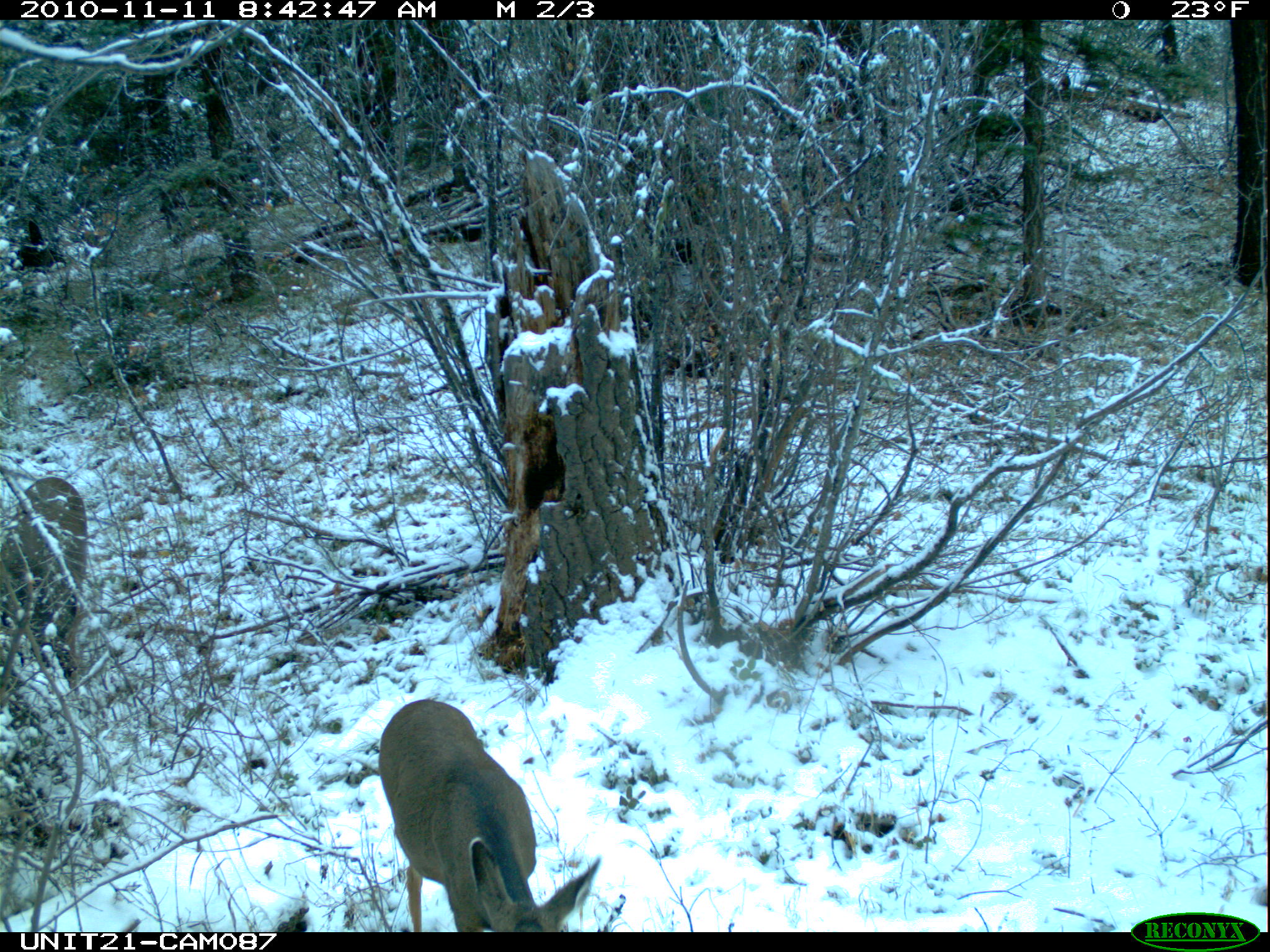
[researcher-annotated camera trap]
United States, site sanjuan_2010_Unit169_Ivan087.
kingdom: Animalia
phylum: Chordata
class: Mammalia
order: Artiodactyla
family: Cervidae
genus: Odocoileus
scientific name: Odocoileus hemionus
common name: mule deer